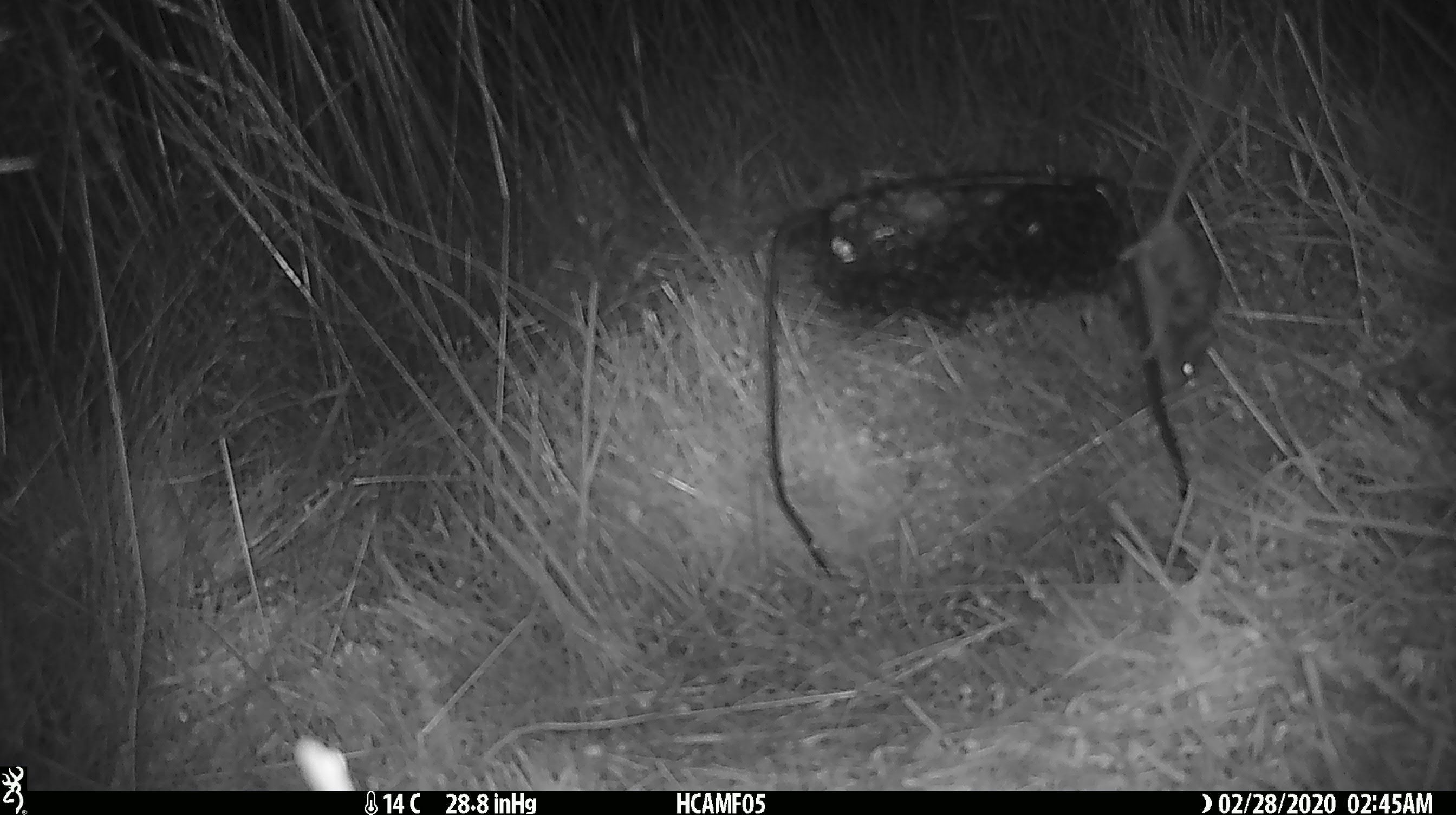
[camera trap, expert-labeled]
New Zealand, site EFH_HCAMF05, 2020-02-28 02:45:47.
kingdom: Animalia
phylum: Chordata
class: Mammalia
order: Rodentia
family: Muridae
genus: Mus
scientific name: Mus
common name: mouse